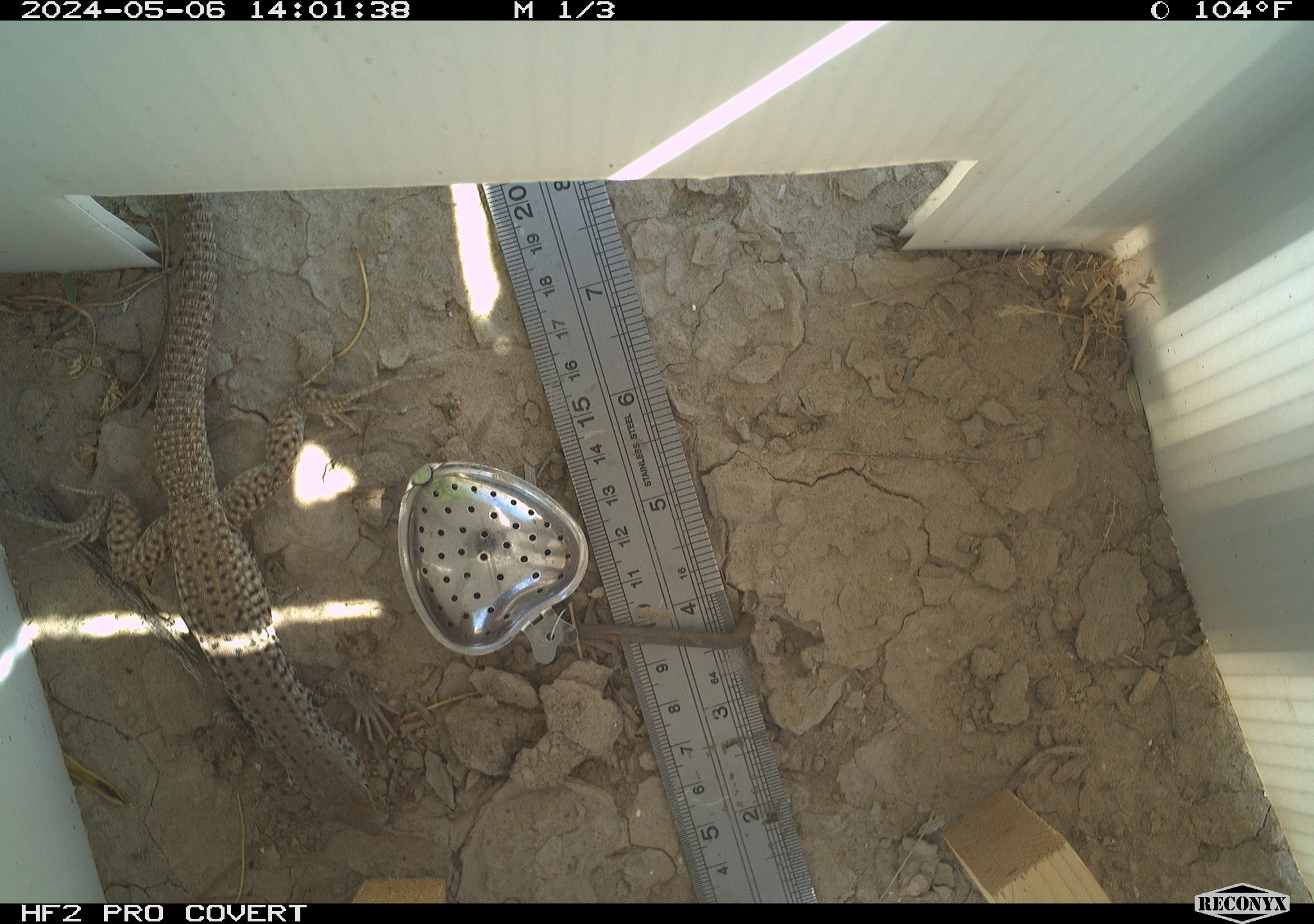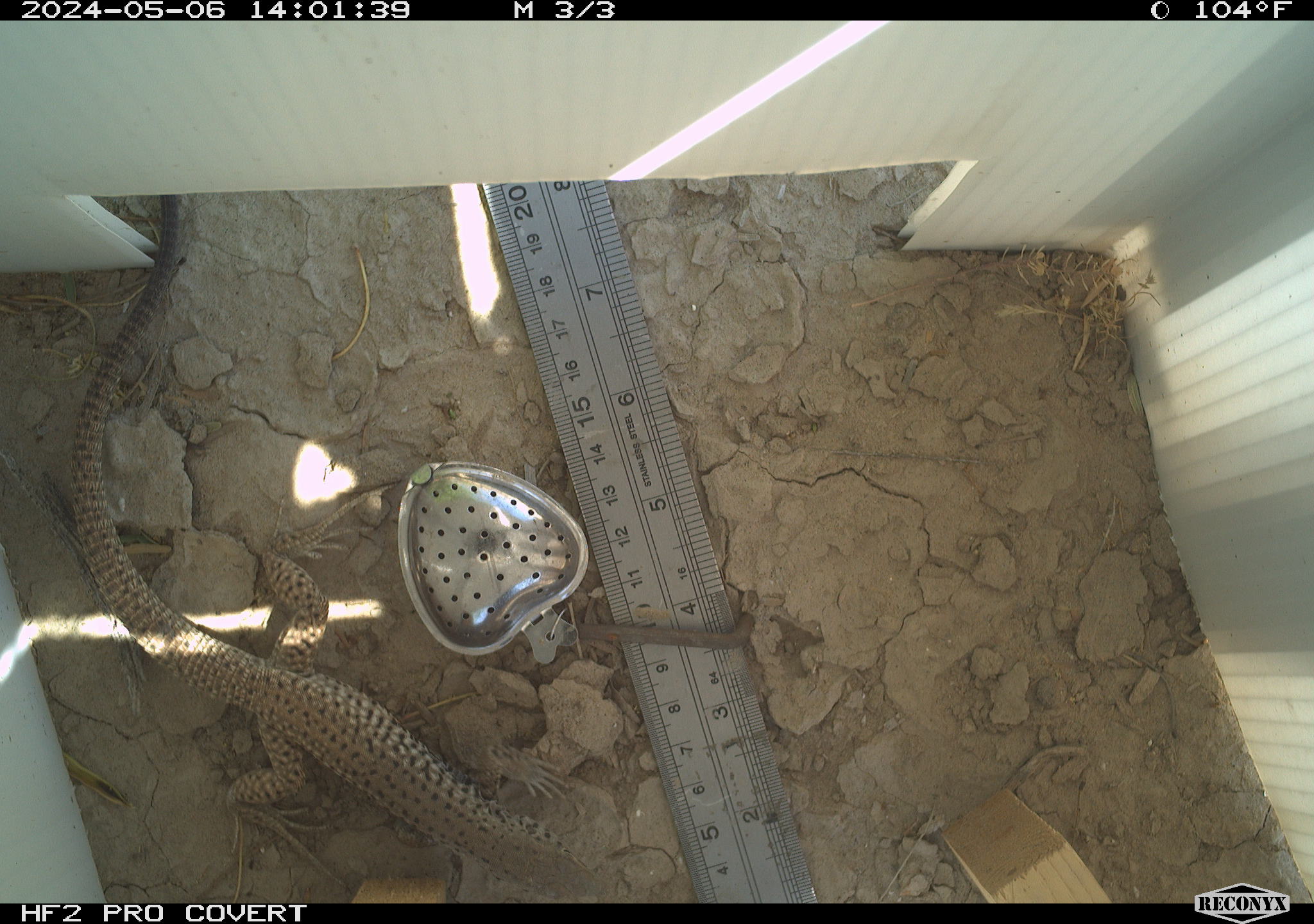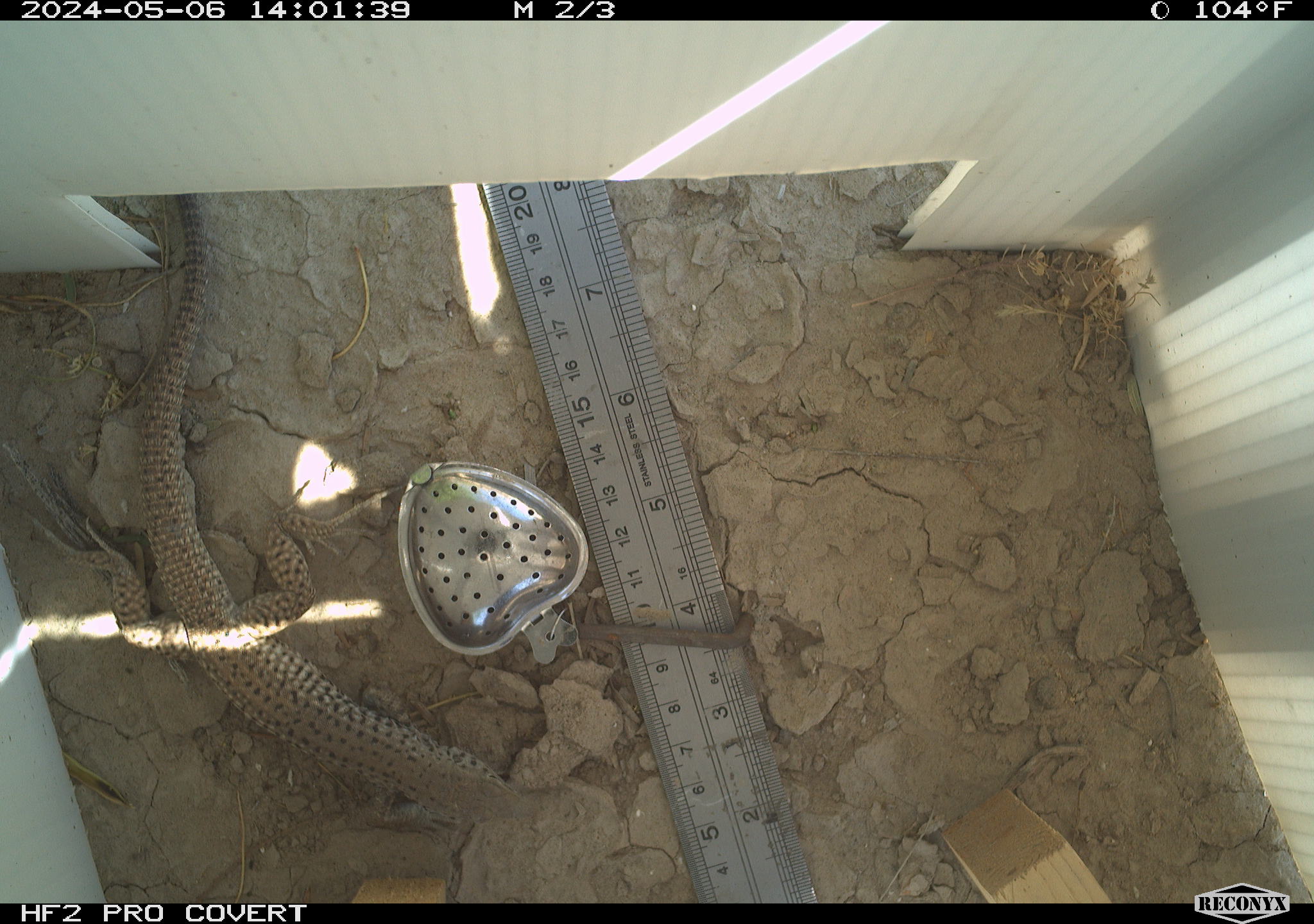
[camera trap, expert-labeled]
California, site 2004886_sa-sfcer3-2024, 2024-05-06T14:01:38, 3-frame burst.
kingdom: Animalia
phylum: Chordata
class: Reptilia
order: Squamata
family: Teiidae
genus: Aspidoscelis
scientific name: Aspidoscelis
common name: whiptail lizards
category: aspidoscelis species